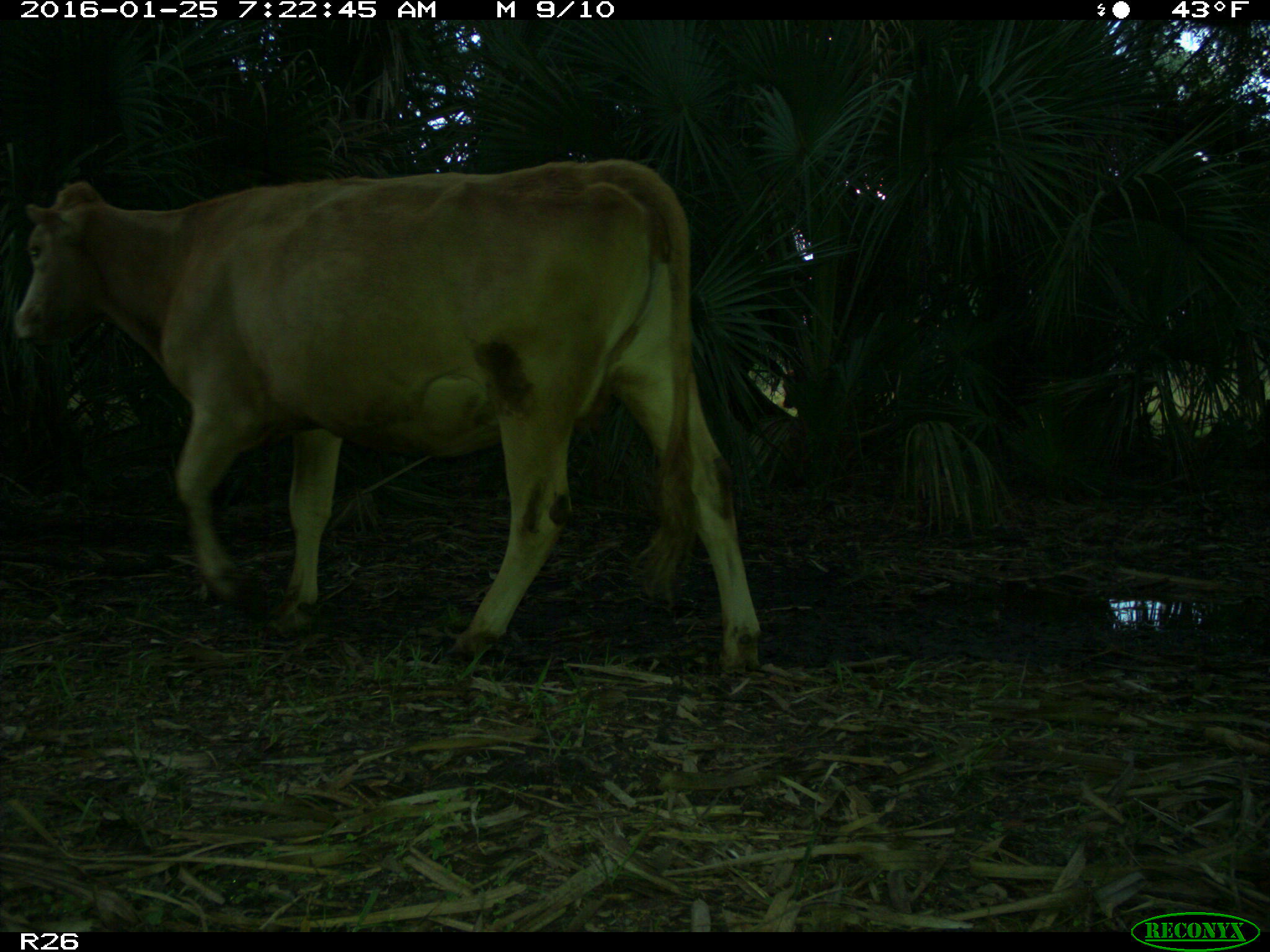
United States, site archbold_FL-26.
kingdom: Animalia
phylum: Chordata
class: Mammalia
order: Artiodactyla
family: Bovidae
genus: Bos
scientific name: Bos taurus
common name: domestic cow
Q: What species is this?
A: Bos taurus (domestic cow).